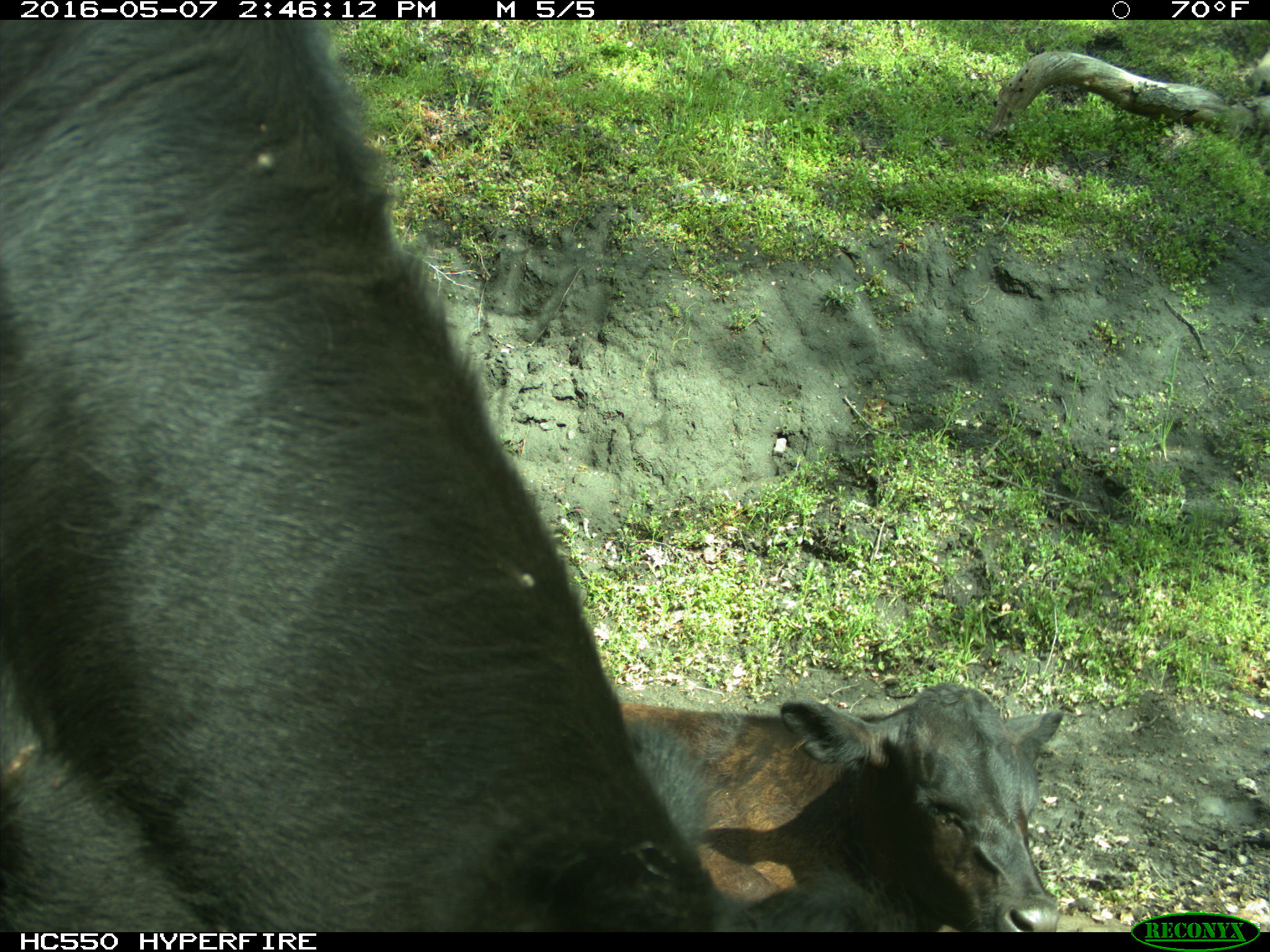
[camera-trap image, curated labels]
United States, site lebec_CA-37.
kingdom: Animalia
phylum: Chordata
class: Mammalia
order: Artiodactyla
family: Bovidae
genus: Bos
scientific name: Bos taurus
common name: domestic cow